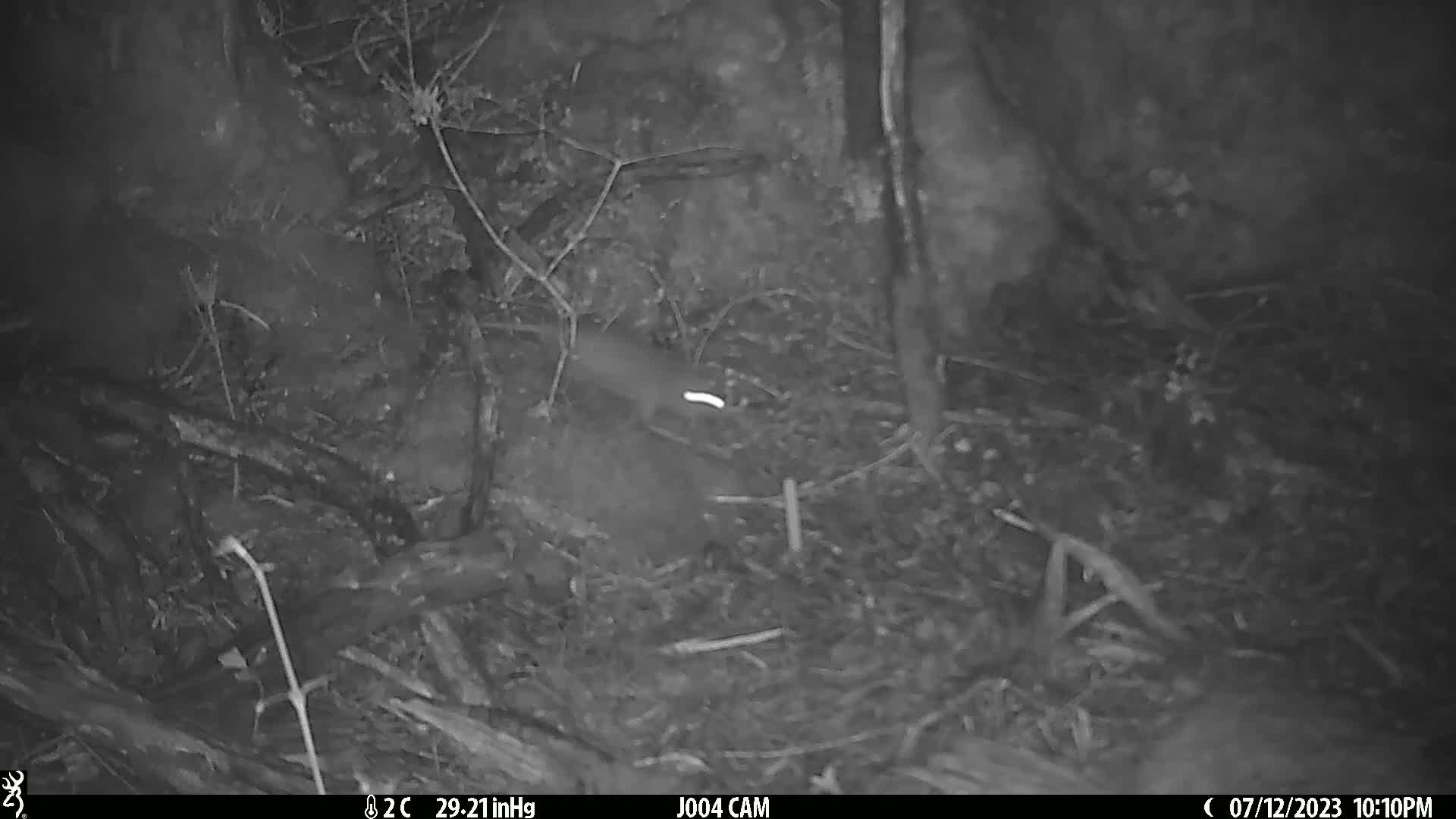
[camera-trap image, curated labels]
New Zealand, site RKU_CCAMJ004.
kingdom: Animalia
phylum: Chordata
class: Mammalia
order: Rodentia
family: Muridae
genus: Rattus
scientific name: Rattus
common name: rat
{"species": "rat (Rattus)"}